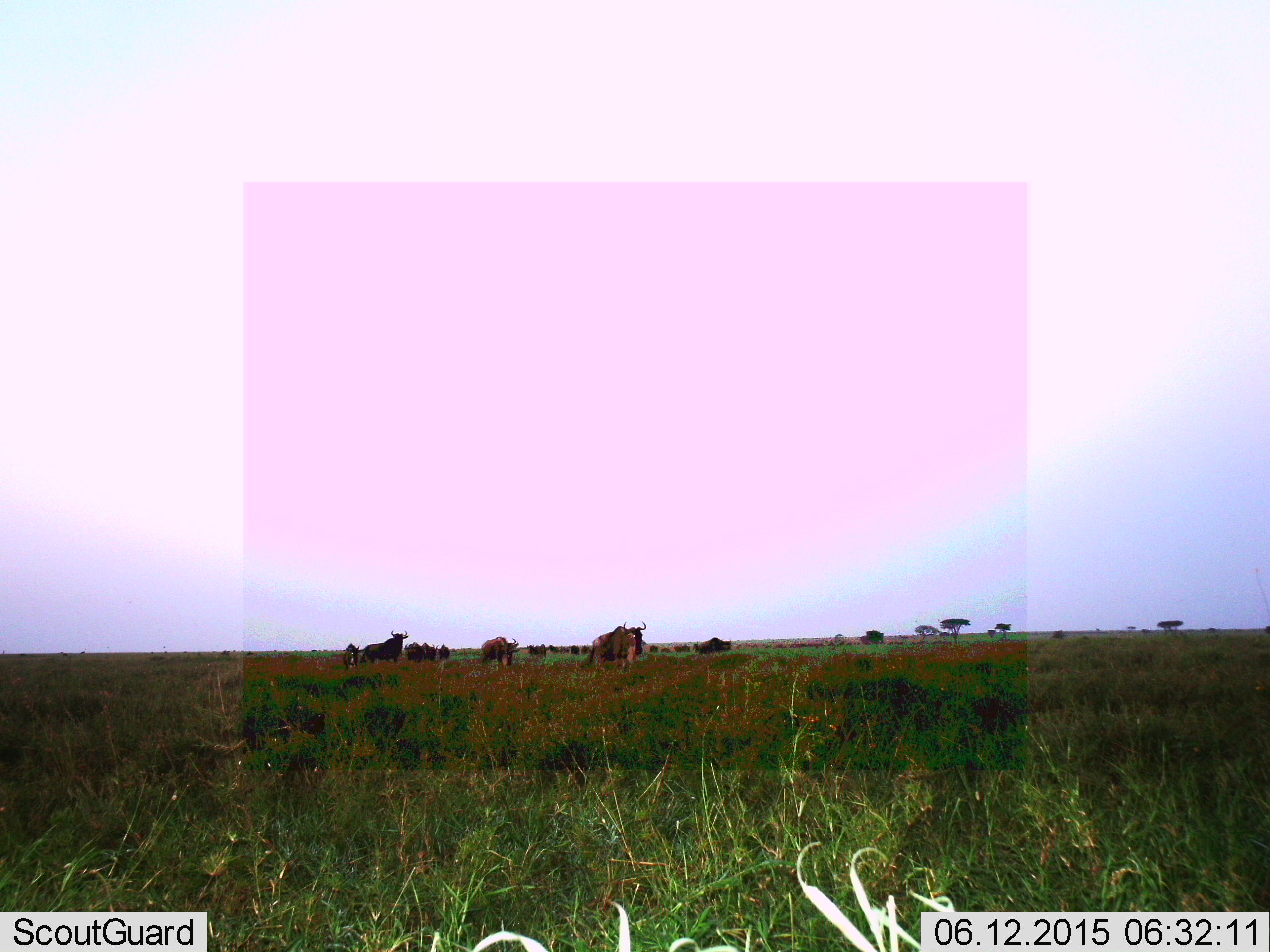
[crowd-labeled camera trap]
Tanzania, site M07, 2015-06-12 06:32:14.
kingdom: Animalia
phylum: Chordata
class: Mammalia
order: Artiodactyla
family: Bovidae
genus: Connochaetes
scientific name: Connochaetes taurinus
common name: blue wildebeest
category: wildebeest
Wildebeest (blue wildebeest) (Connochaetes taurinus), count 11-50. Behavior (volunteer vote fractions): standing 70%, resting 10%, moving 50%, interacting 20%. Young present (vote fraction): 10%. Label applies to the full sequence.